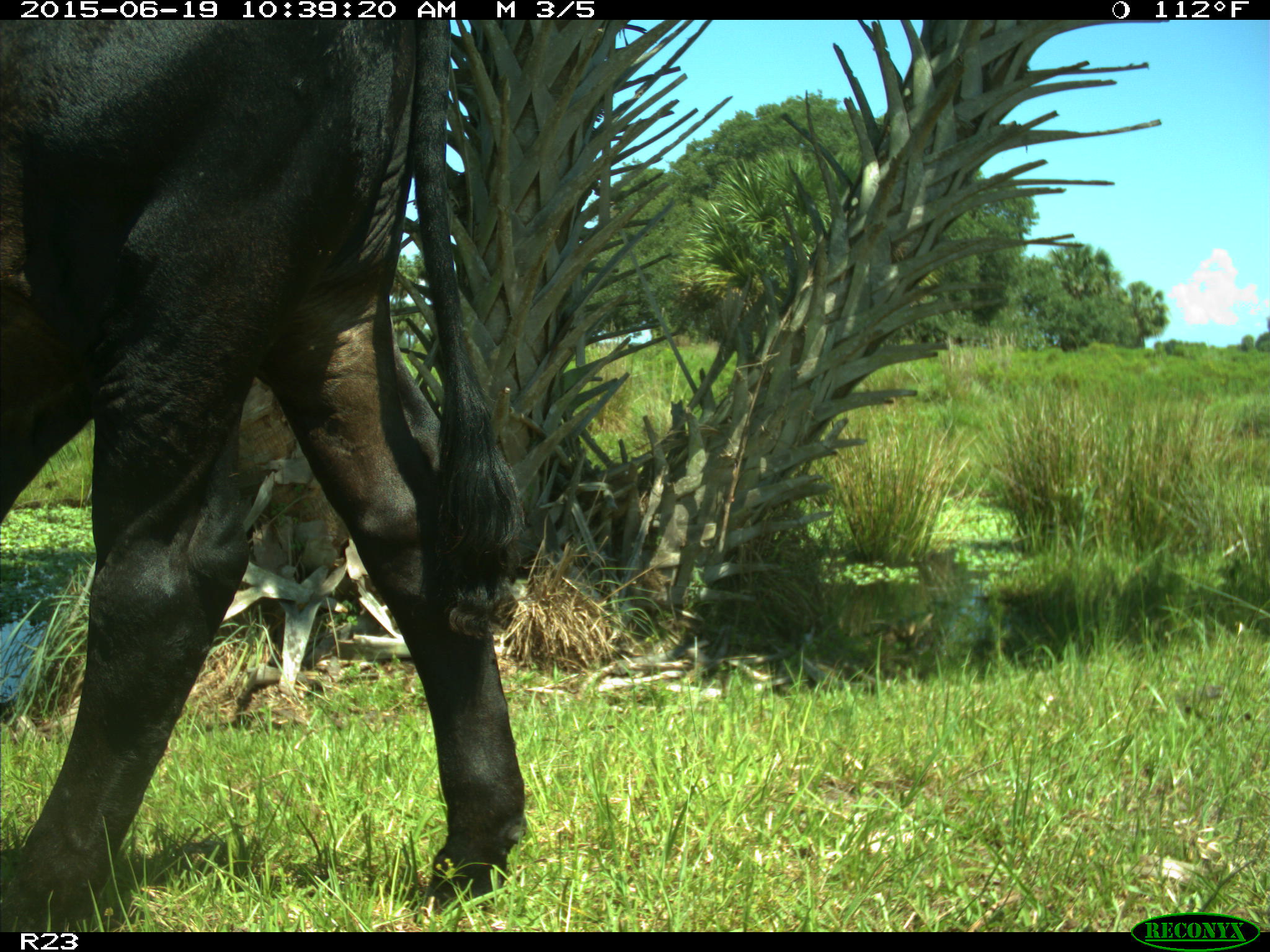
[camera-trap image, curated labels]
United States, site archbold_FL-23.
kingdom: Animalia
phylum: Chordata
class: Mammalia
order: Artiodactyla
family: Bovidae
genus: Bos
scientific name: Bos taurus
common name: domestic cow